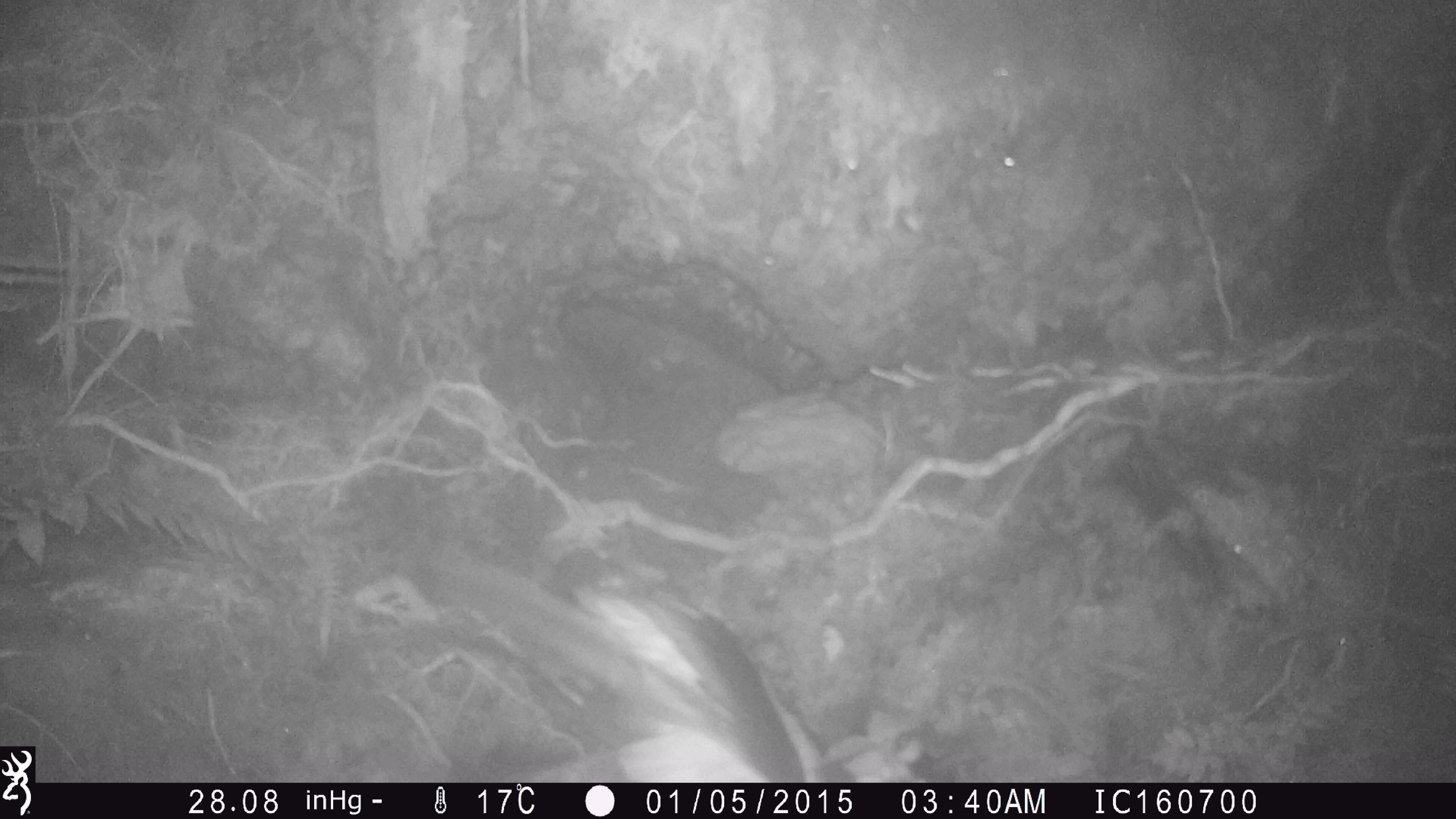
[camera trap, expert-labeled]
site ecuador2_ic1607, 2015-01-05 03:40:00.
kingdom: Animalia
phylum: Chordata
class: Aves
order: Procellariiformes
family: Procellariidae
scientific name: Procellariidae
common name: petrel chick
Petrel chick (Procellariidae).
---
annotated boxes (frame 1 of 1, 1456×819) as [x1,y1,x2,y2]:
petrel chick: [514,546,812,782]